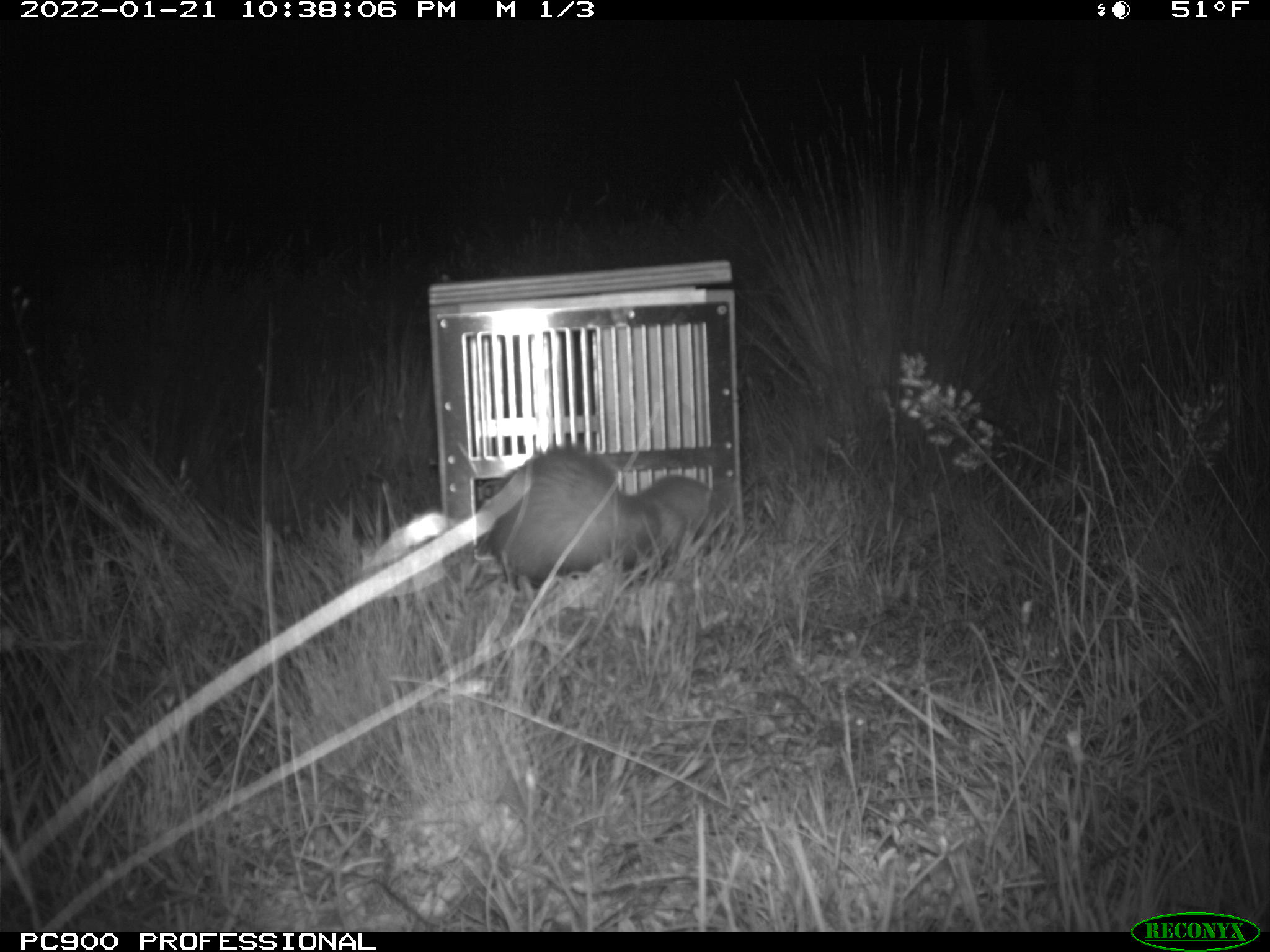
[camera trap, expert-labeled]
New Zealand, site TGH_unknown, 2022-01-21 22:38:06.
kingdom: Animalia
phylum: Chordata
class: Mammalia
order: Carnivora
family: Mustelidae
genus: Mustela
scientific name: Mustela furo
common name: ferret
Ferret (Mustela furo).